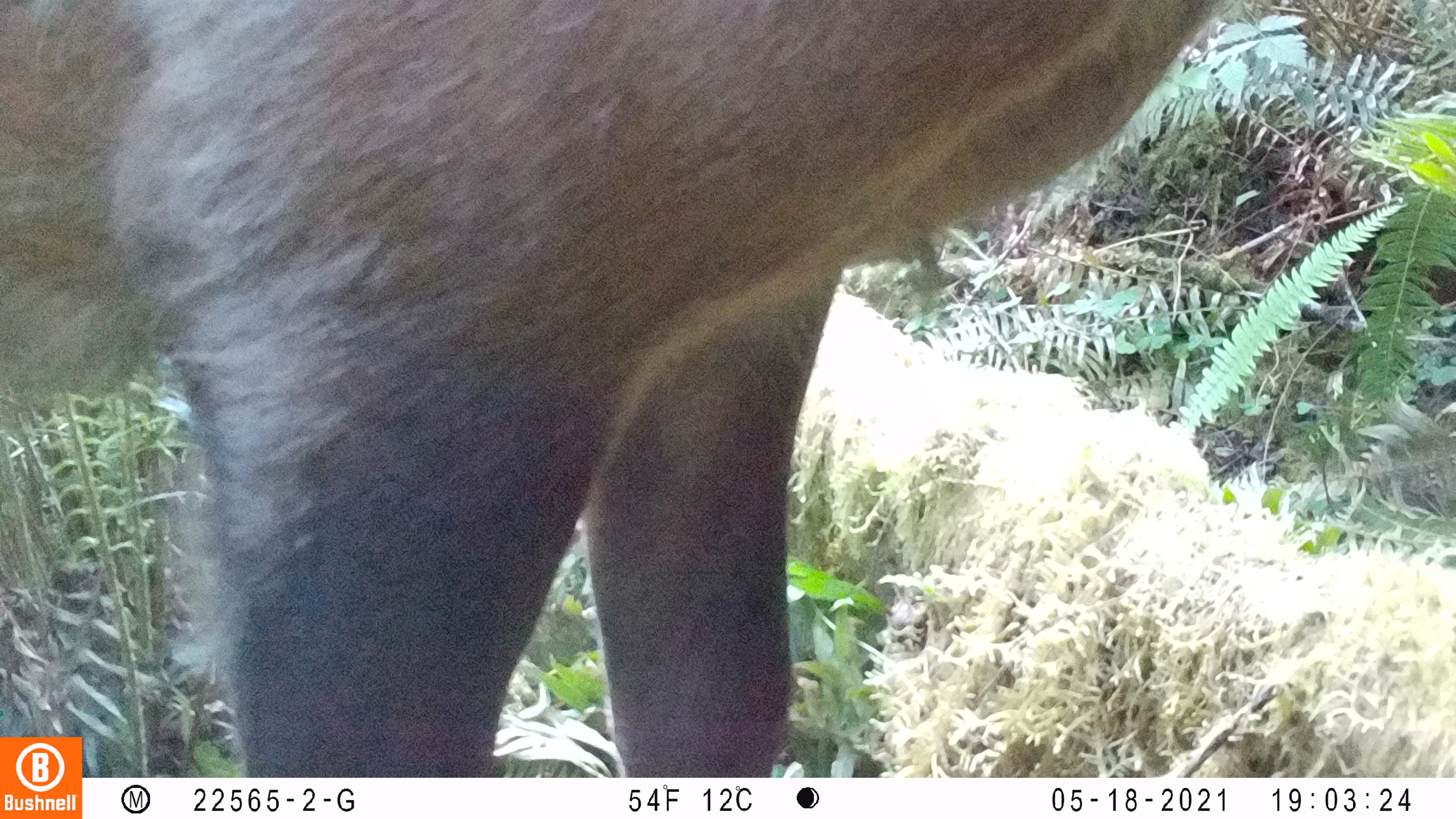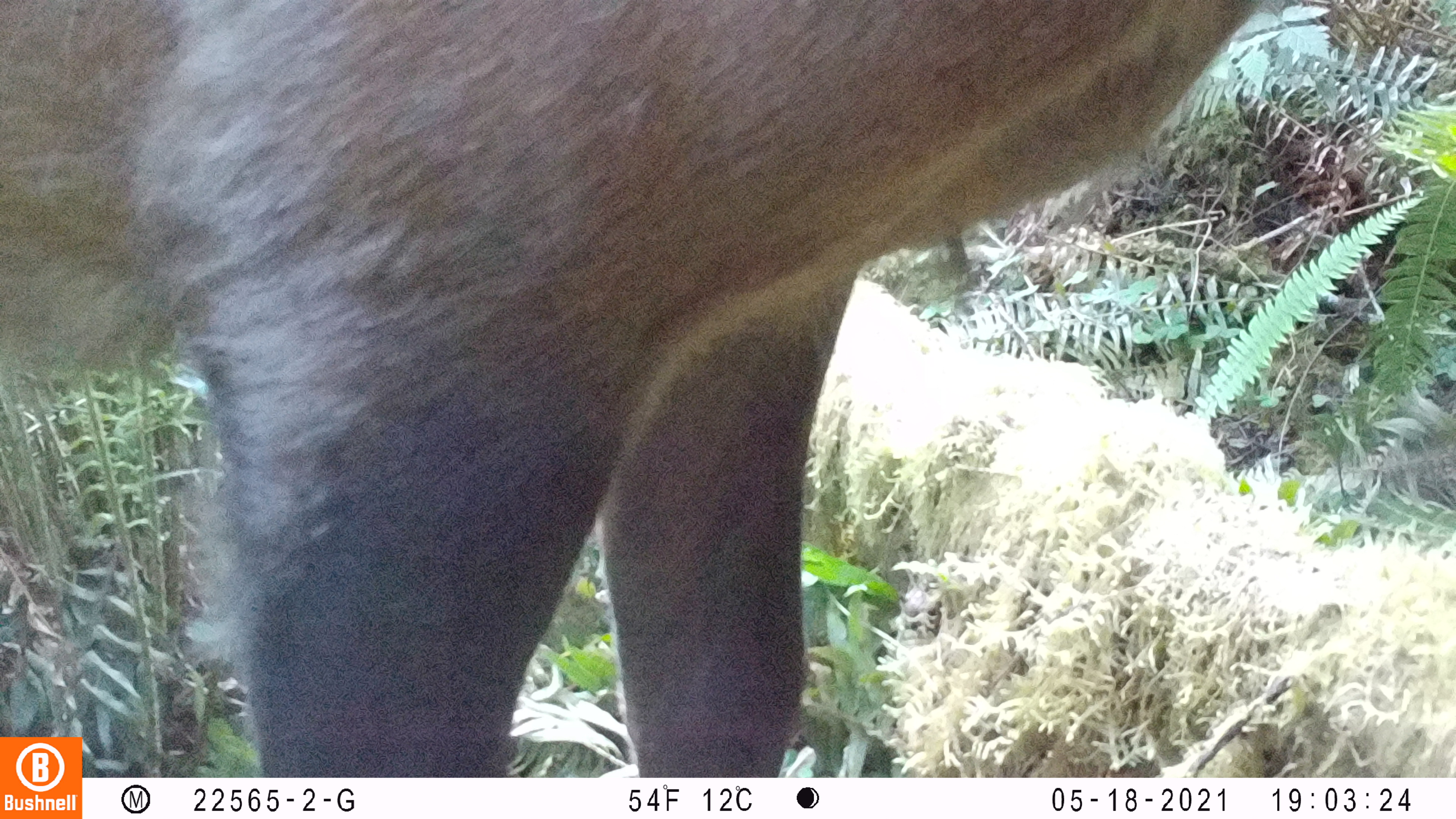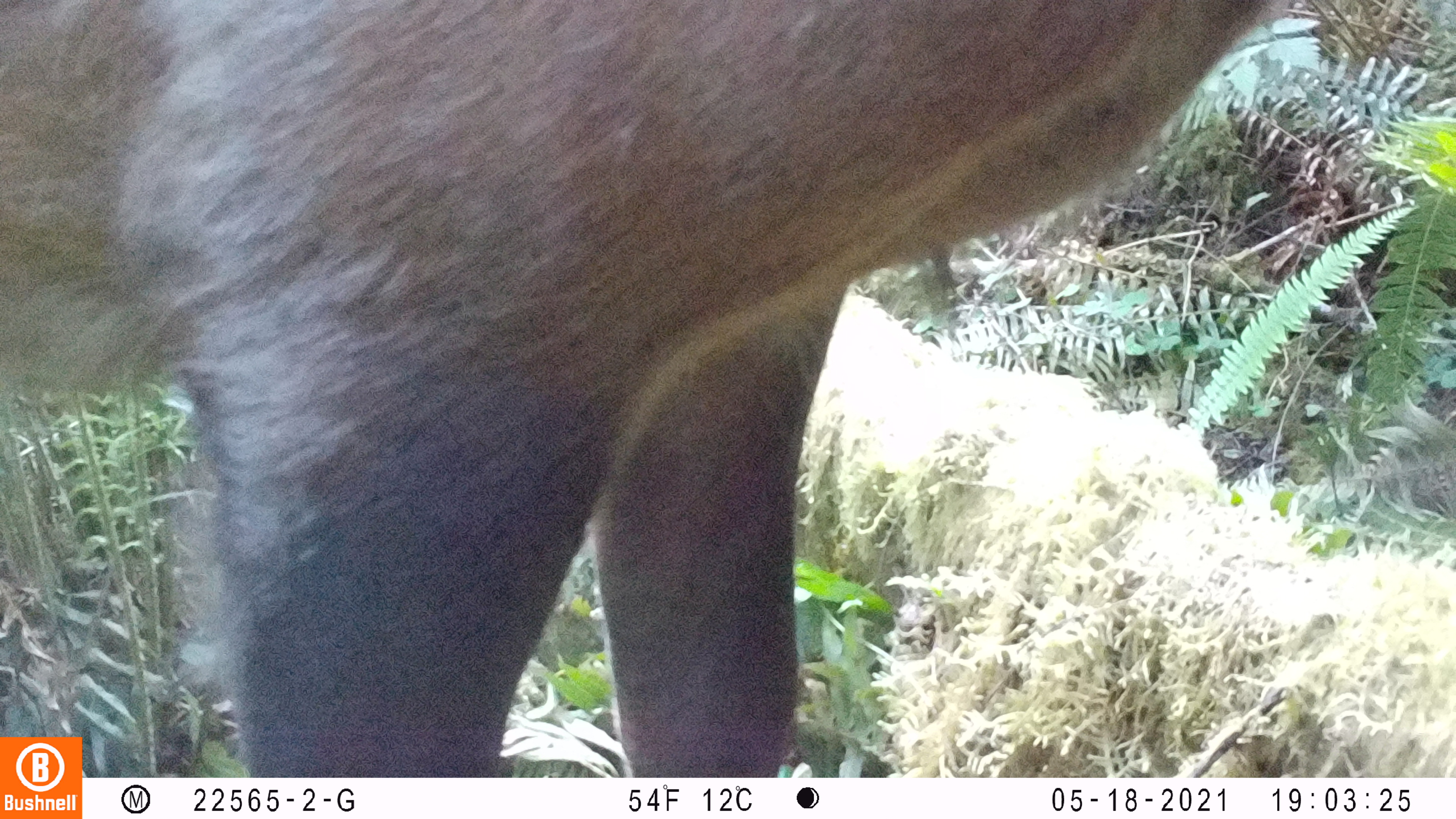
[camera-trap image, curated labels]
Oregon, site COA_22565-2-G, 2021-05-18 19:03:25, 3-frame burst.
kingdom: Animalia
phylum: Chordata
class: Mammalia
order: Artiodactyla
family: Cervidae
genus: Cervus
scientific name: Cervus canadensis roosevelti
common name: roosevelt elk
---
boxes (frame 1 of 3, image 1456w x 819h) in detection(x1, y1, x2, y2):
roosevelt elk: detection(3, 0, 1259, 730)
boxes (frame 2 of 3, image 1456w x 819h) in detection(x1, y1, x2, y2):
roosevelt elk: detection(3, 0, 1266, 729)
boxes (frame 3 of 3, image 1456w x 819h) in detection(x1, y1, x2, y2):
roosevelt elk: detection(3, 0, 1298, 731)